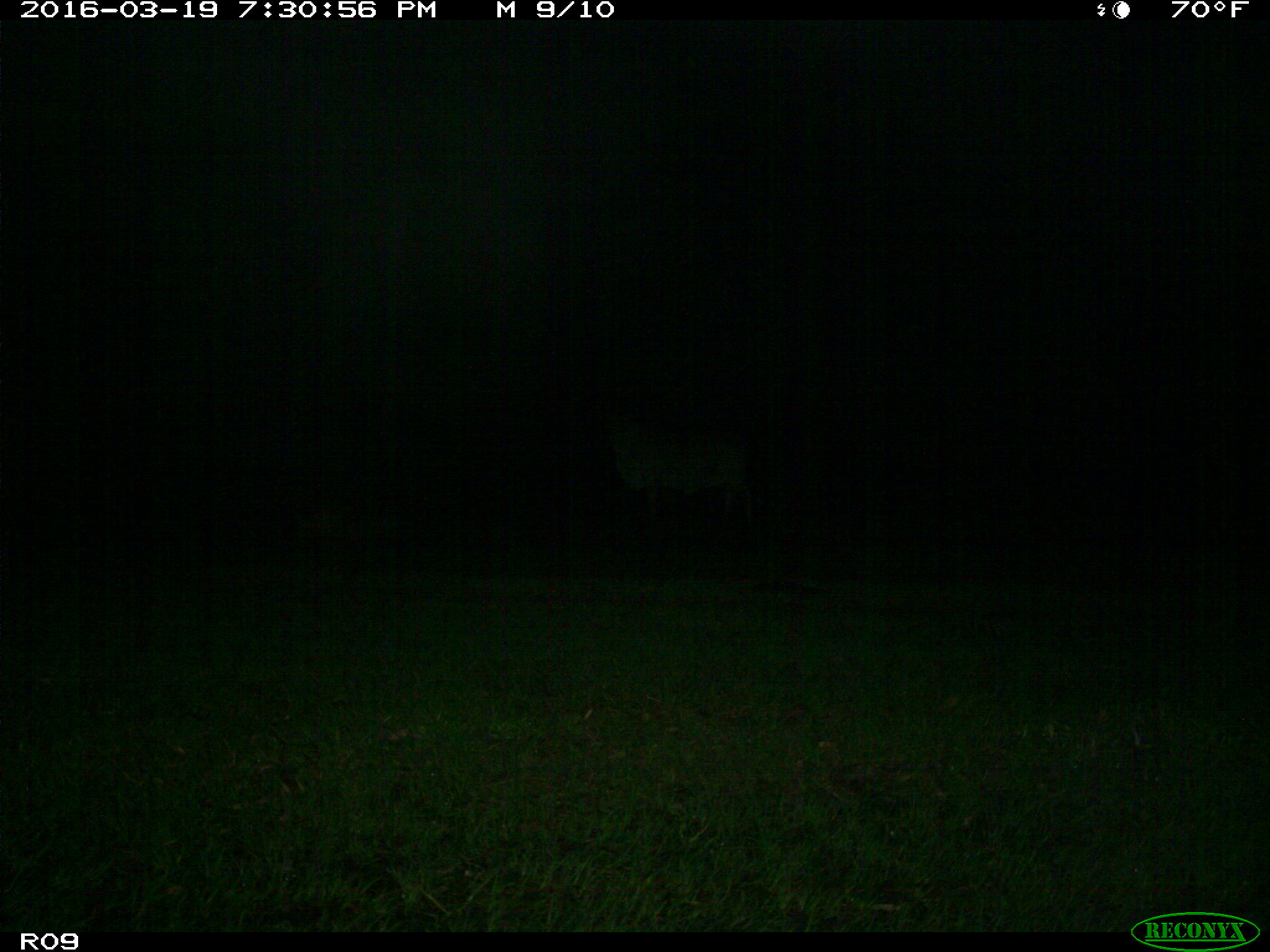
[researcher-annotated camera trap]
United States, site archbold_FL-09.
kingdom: Animalia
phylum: Chordata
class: Mammalia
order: Artiodactyla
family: Bovidae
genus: Bos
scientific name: Bos taurus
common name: domestic cow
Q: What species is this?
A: Bos taurus (domestic cow).